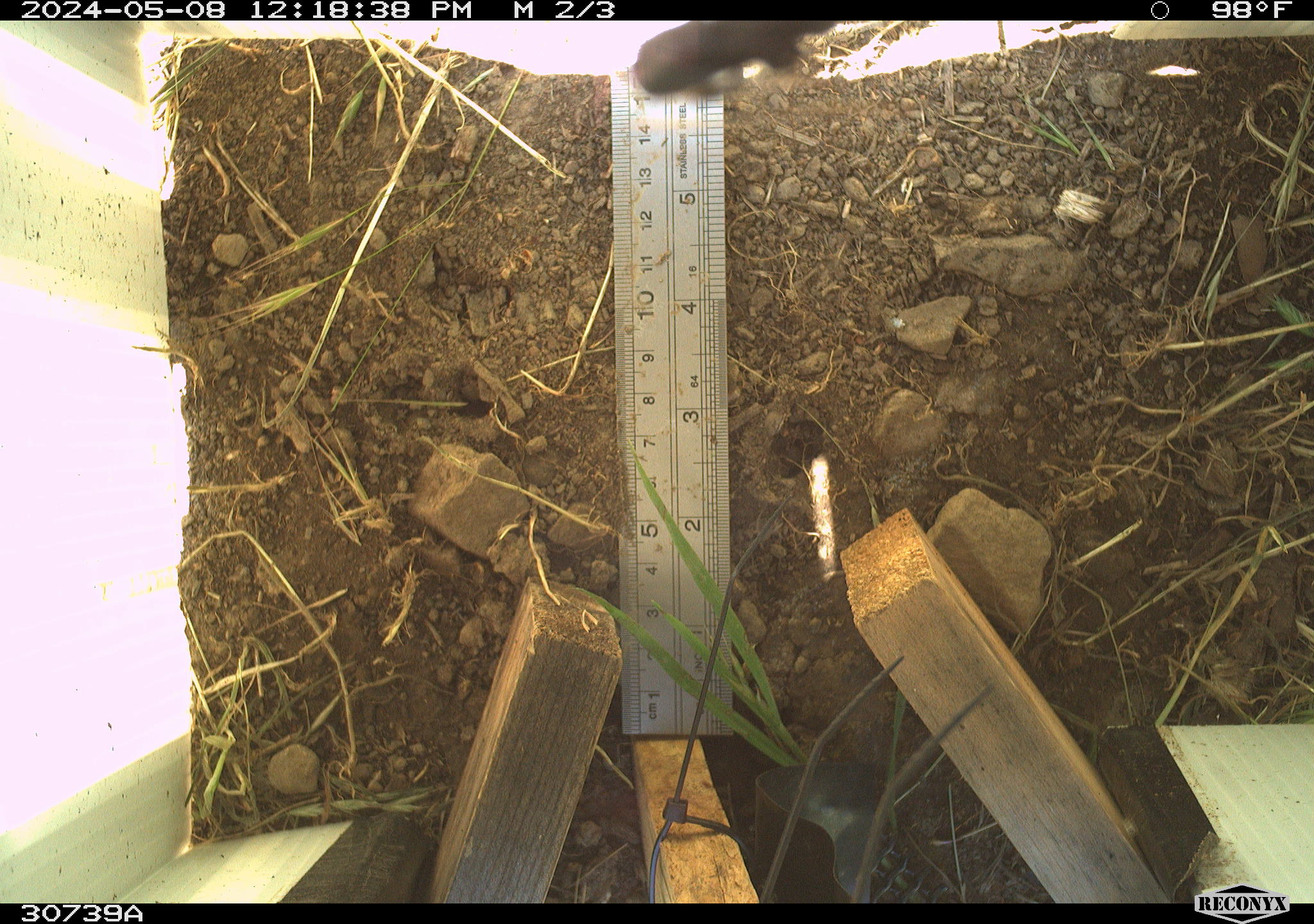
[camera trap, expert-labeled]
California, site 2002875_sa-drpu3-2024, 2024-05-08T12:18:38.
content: unidentified animal